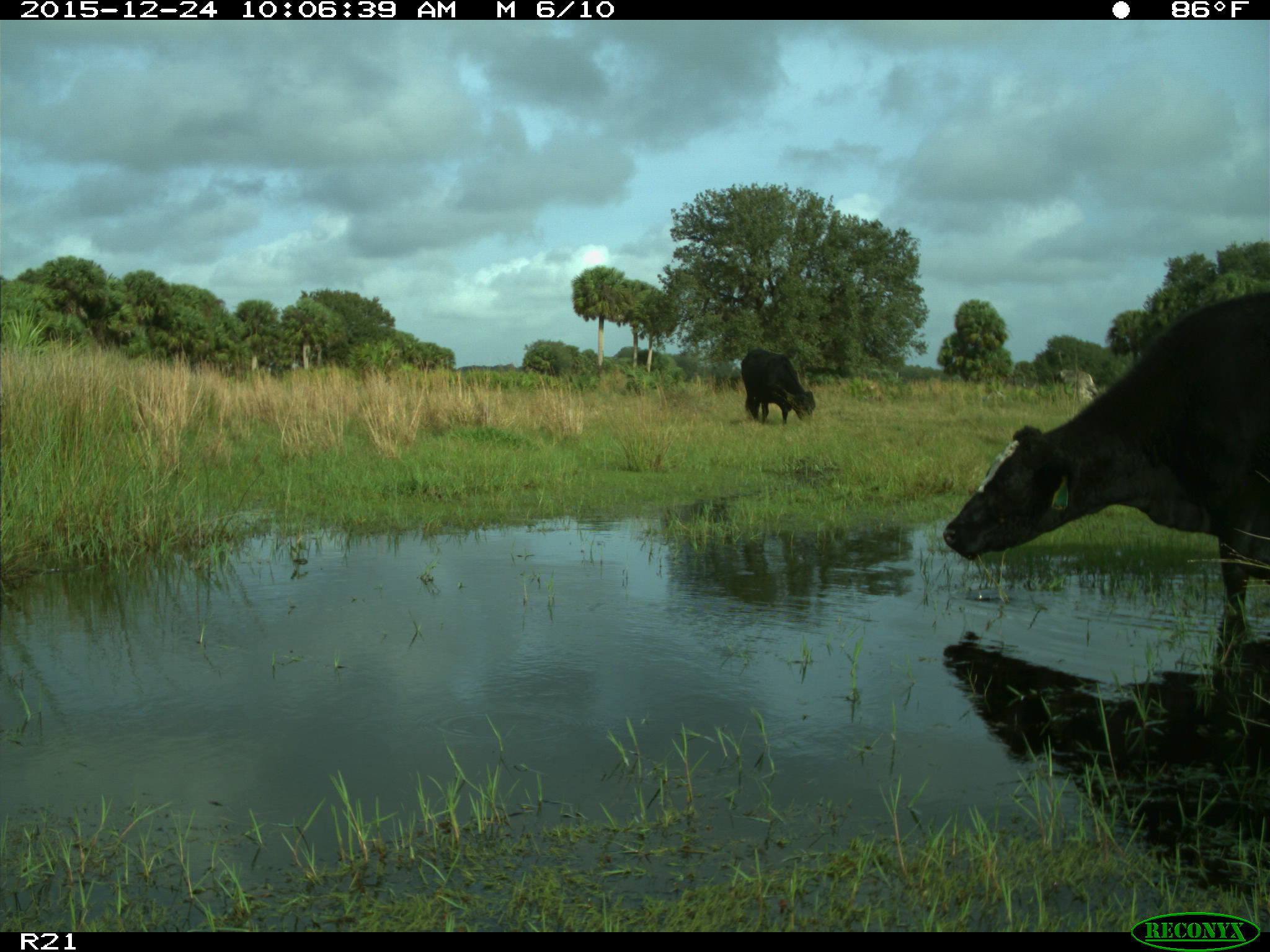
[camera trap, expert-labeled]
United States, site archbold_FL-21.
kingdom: Animalia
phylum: Chordata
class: Mammalia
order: Artiodactyla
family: Bovidae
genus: Bos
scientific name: Bos taurus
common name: domestic cow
Bos taurus (domestic cow).